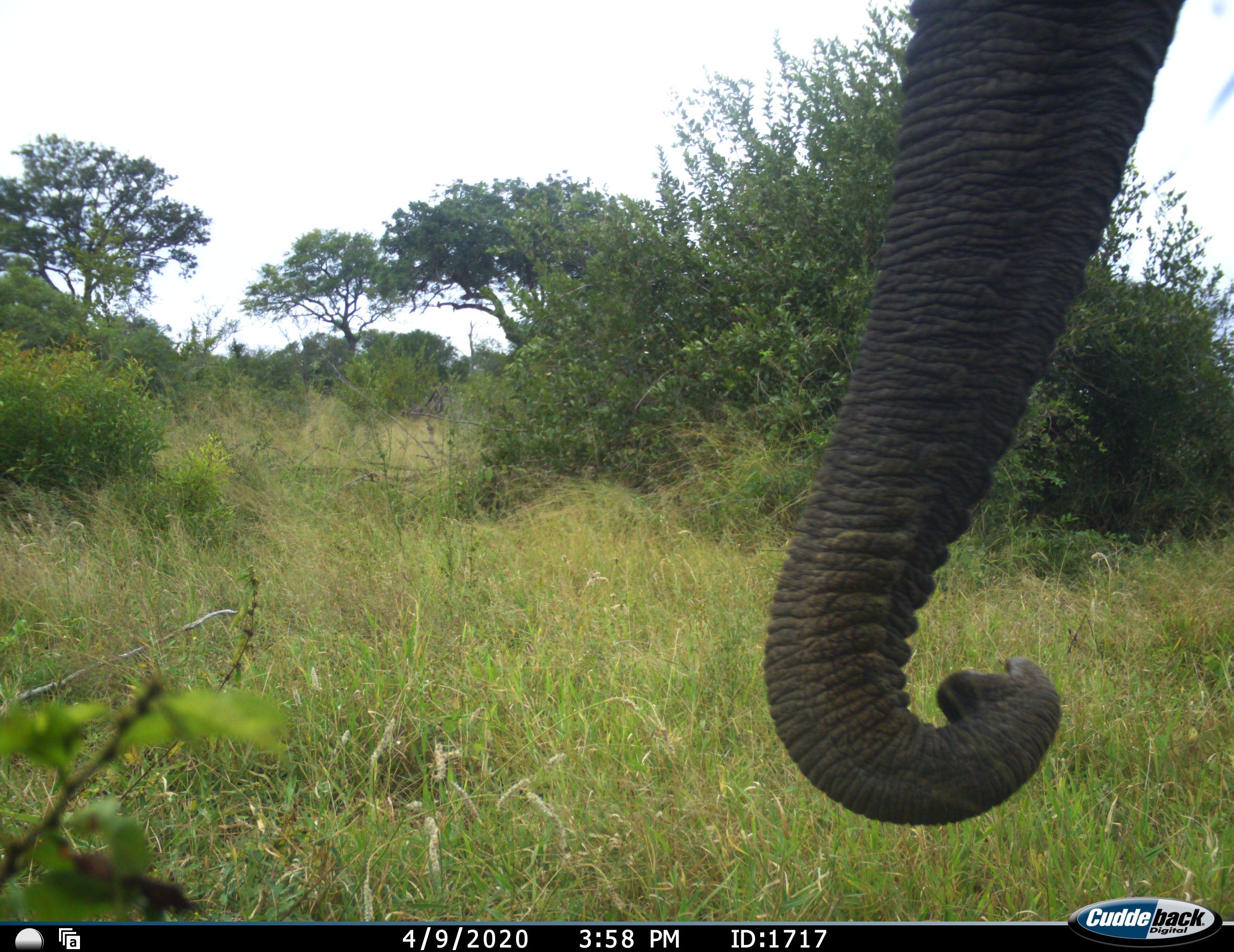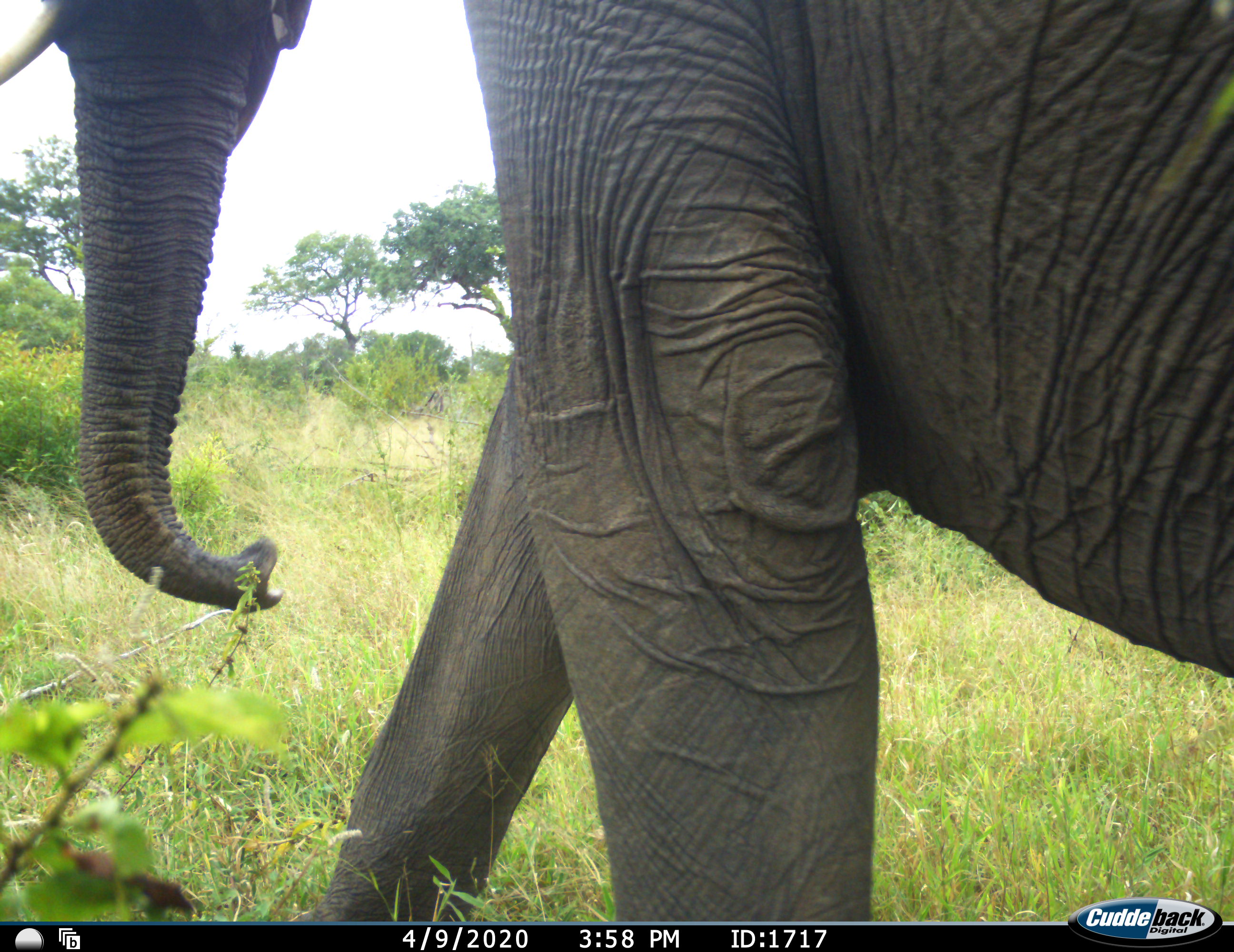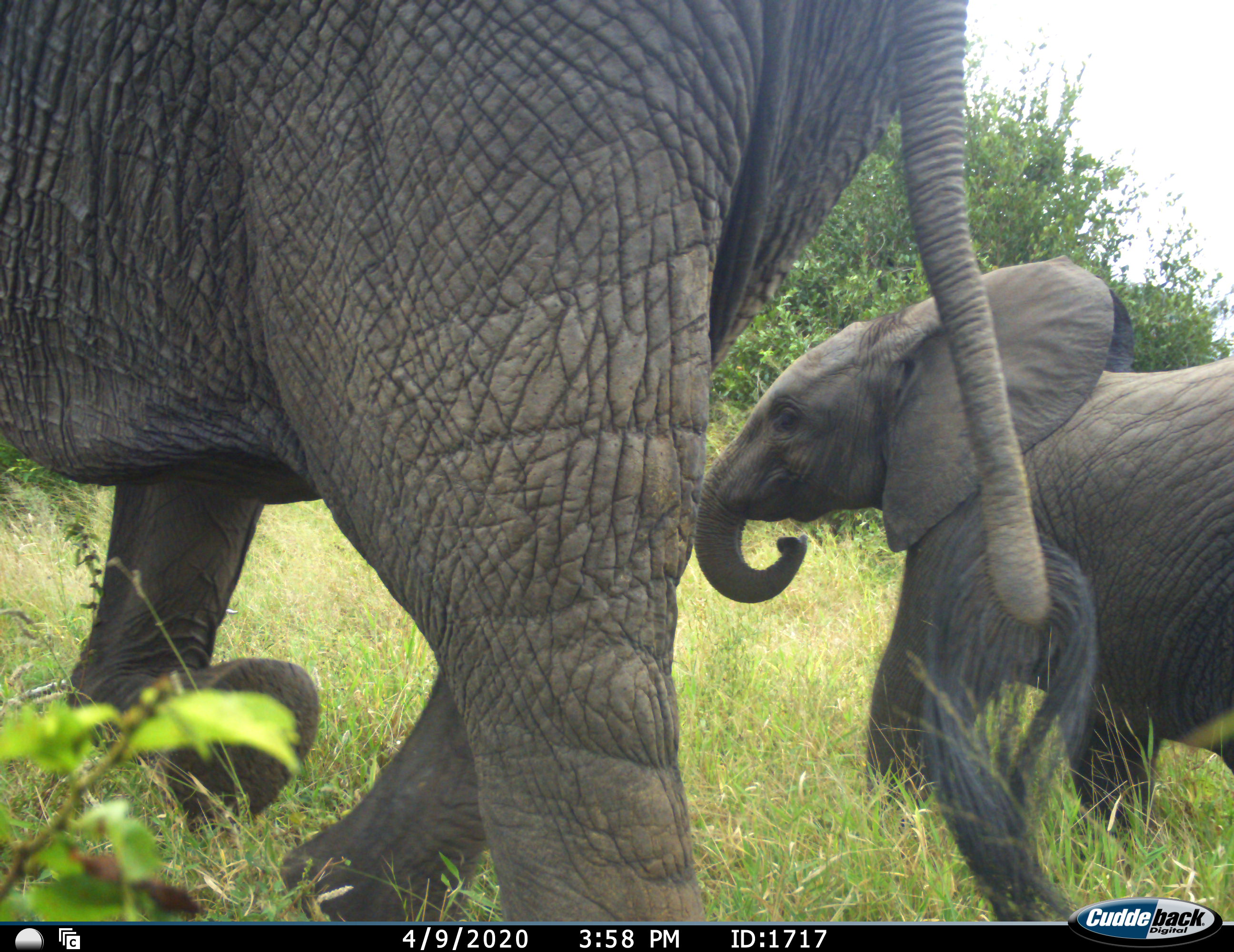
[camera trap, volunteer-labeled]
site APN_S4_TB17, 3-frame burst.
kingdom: Animalia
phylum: Chordata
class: Mammalia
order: Proboscidea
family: Elephantidae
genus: Loxodonta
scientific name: Loxodonta africana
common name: african bush elephant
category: elephant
Elephant (african bush elephant) (Loxodonta africana), count 2. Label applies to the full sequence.